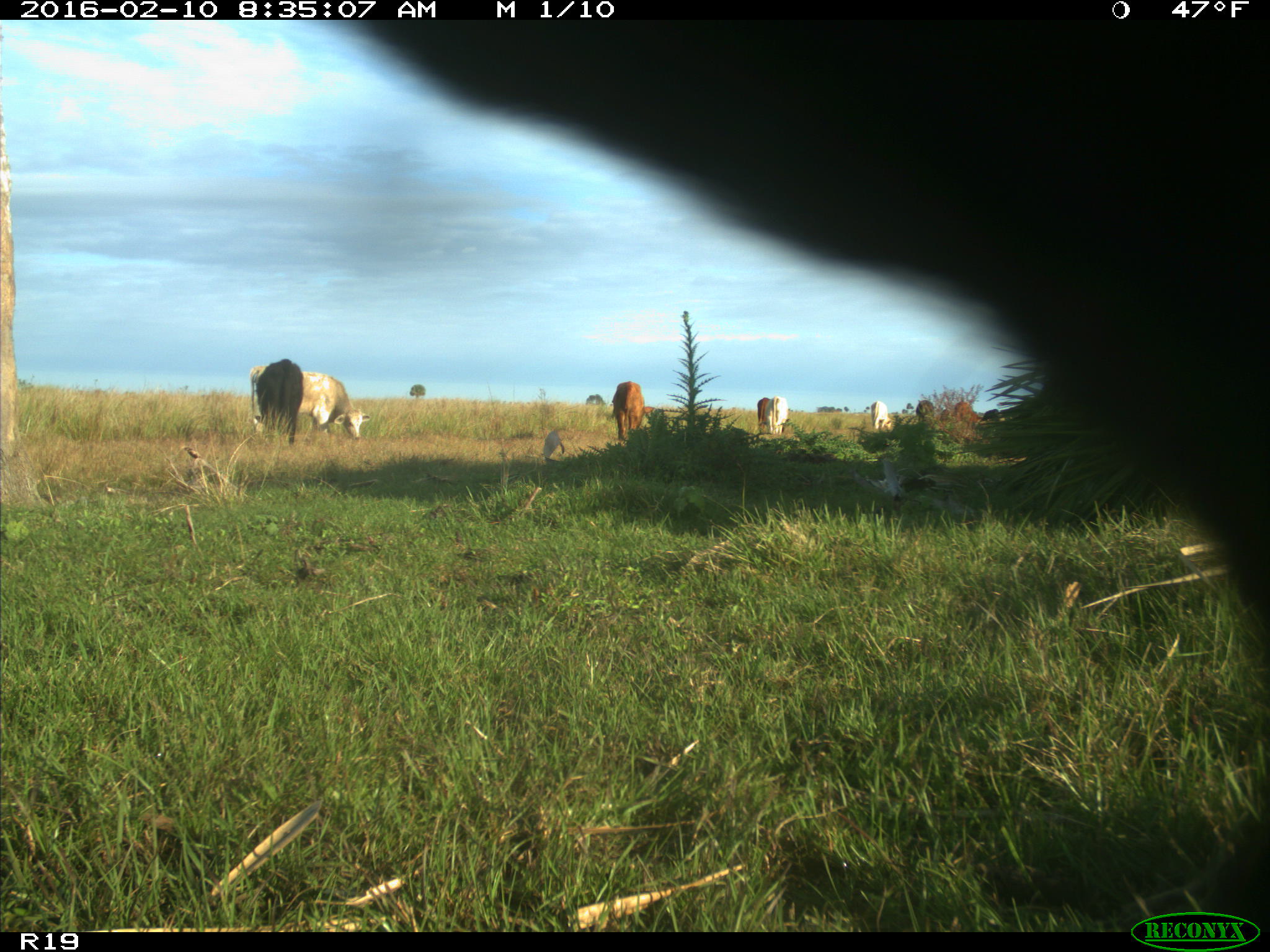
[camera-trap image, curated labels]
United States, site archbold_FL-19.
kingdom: Animalia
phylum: Chordata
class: Mammalia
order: Artiodactyla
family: Bovidae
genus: Bos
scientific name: Bos taurus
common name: domestic cow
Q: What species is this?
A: Bos taurus (domestic cow).